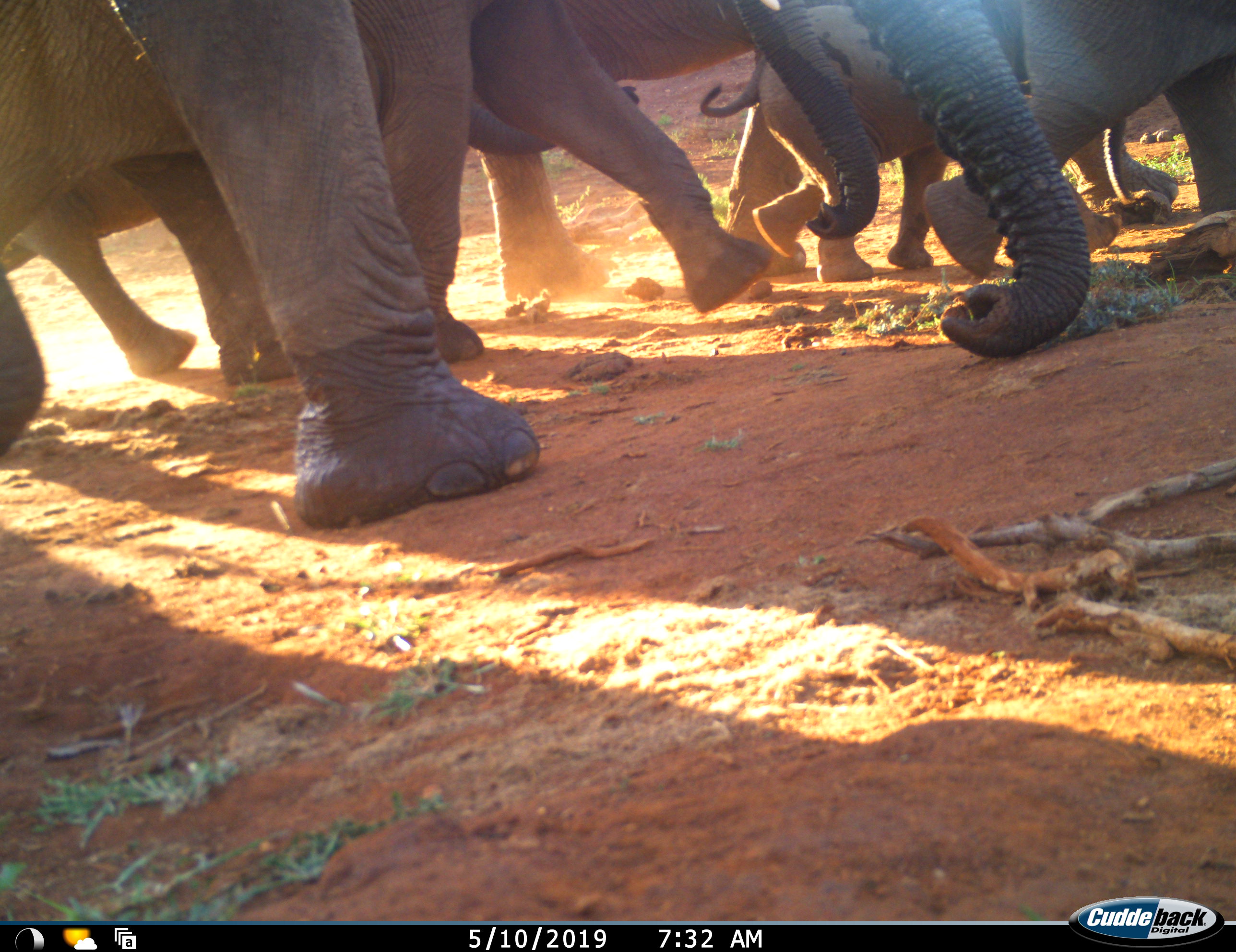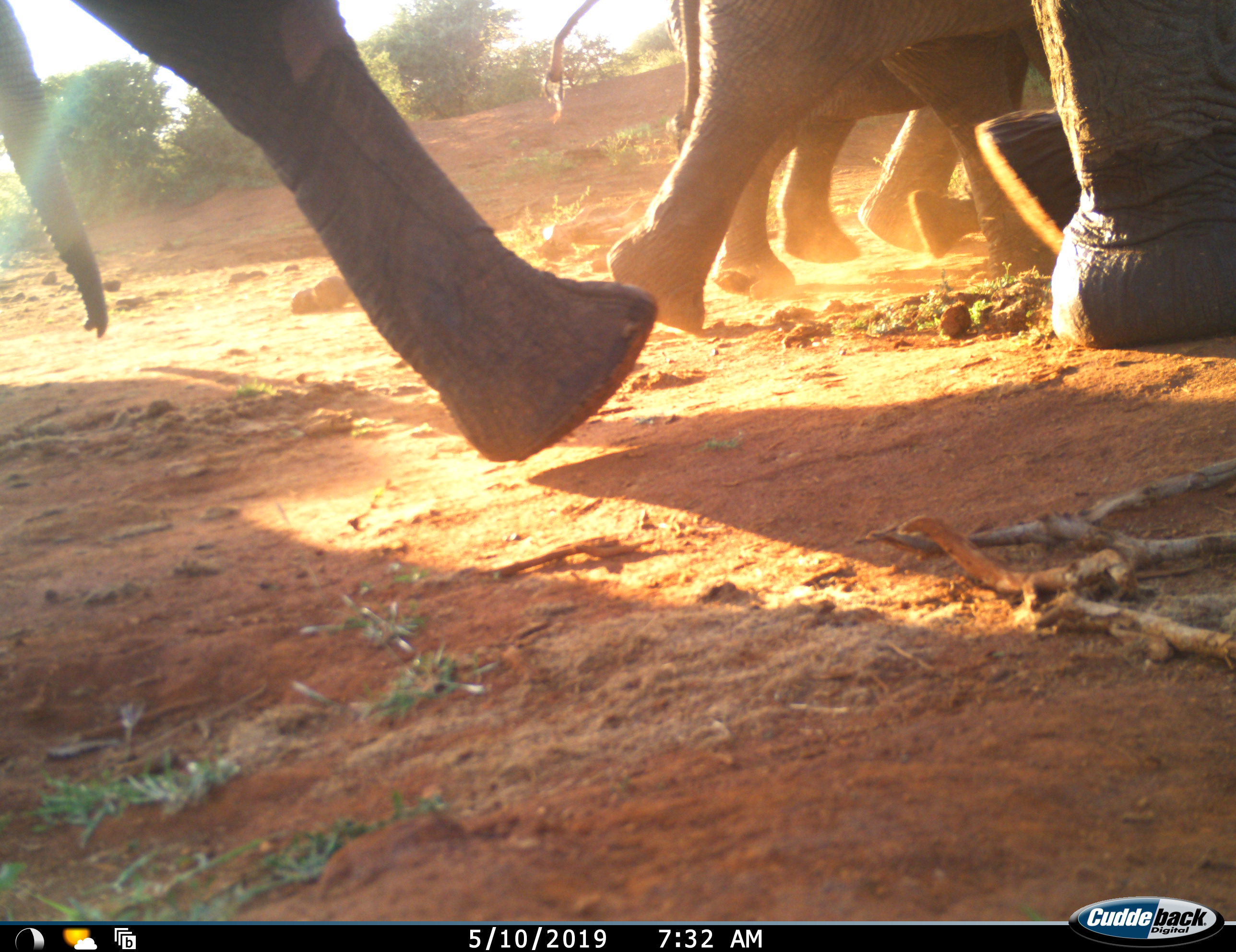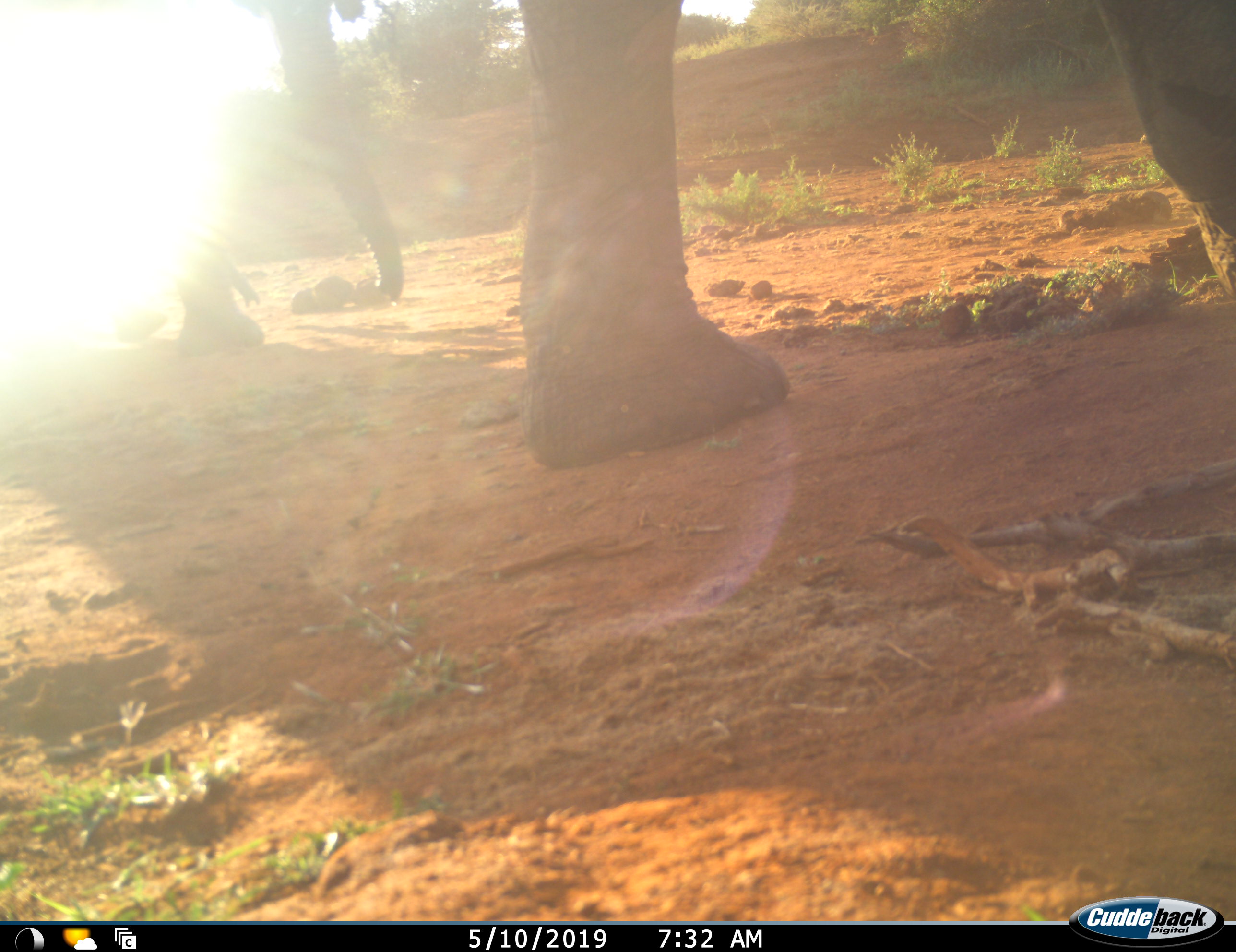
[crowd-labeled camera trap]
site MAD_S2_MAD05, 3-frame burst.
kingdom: Animalia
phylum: Chordata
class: Mammalia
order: Proboscidea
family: Elephantidae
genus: Loxodonta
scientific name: Loxodonta africana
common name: african bush elephant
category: elephant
Elephant (african bush elephant) (Loxodonta africana), count 7. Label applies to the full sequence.